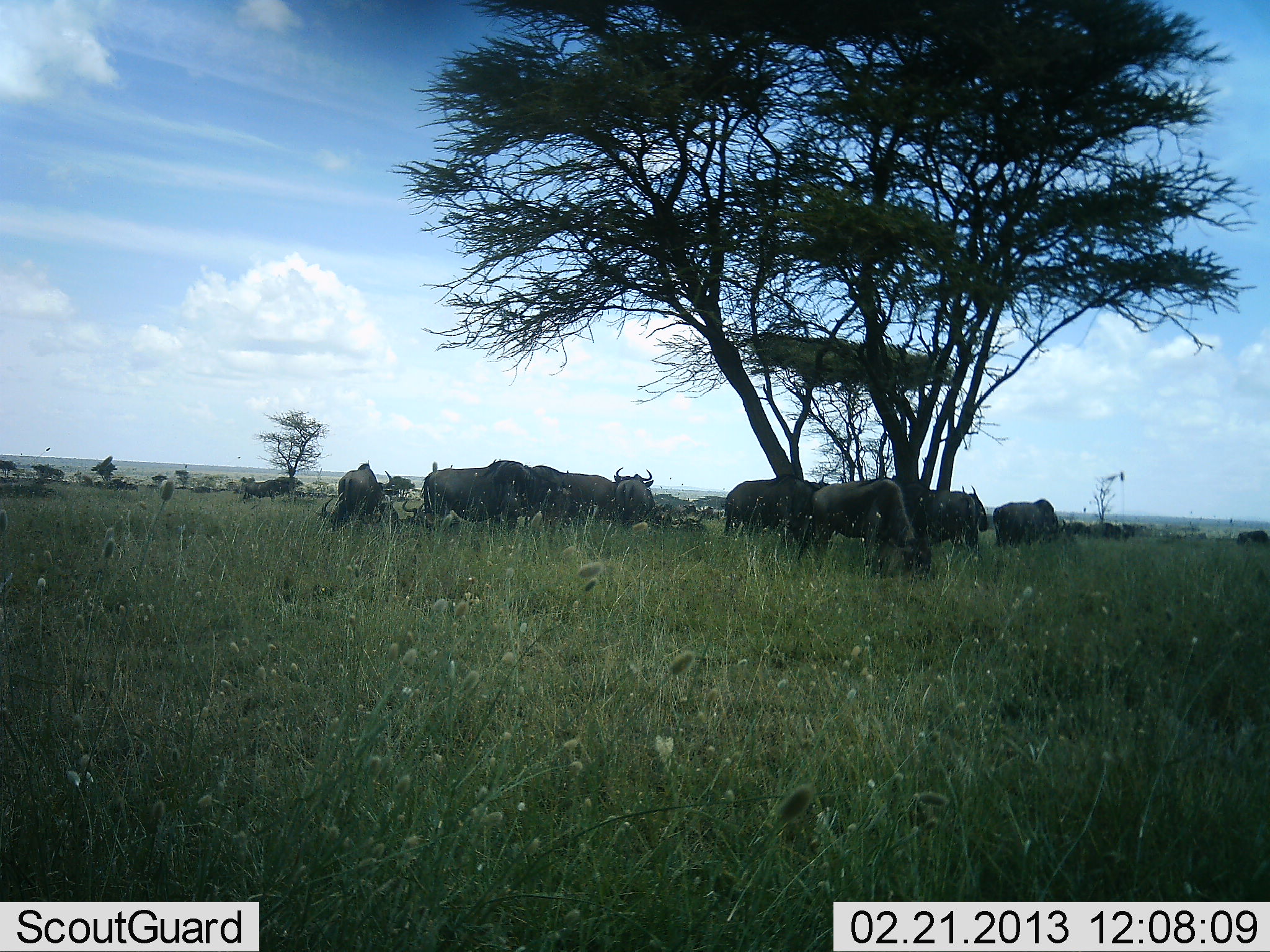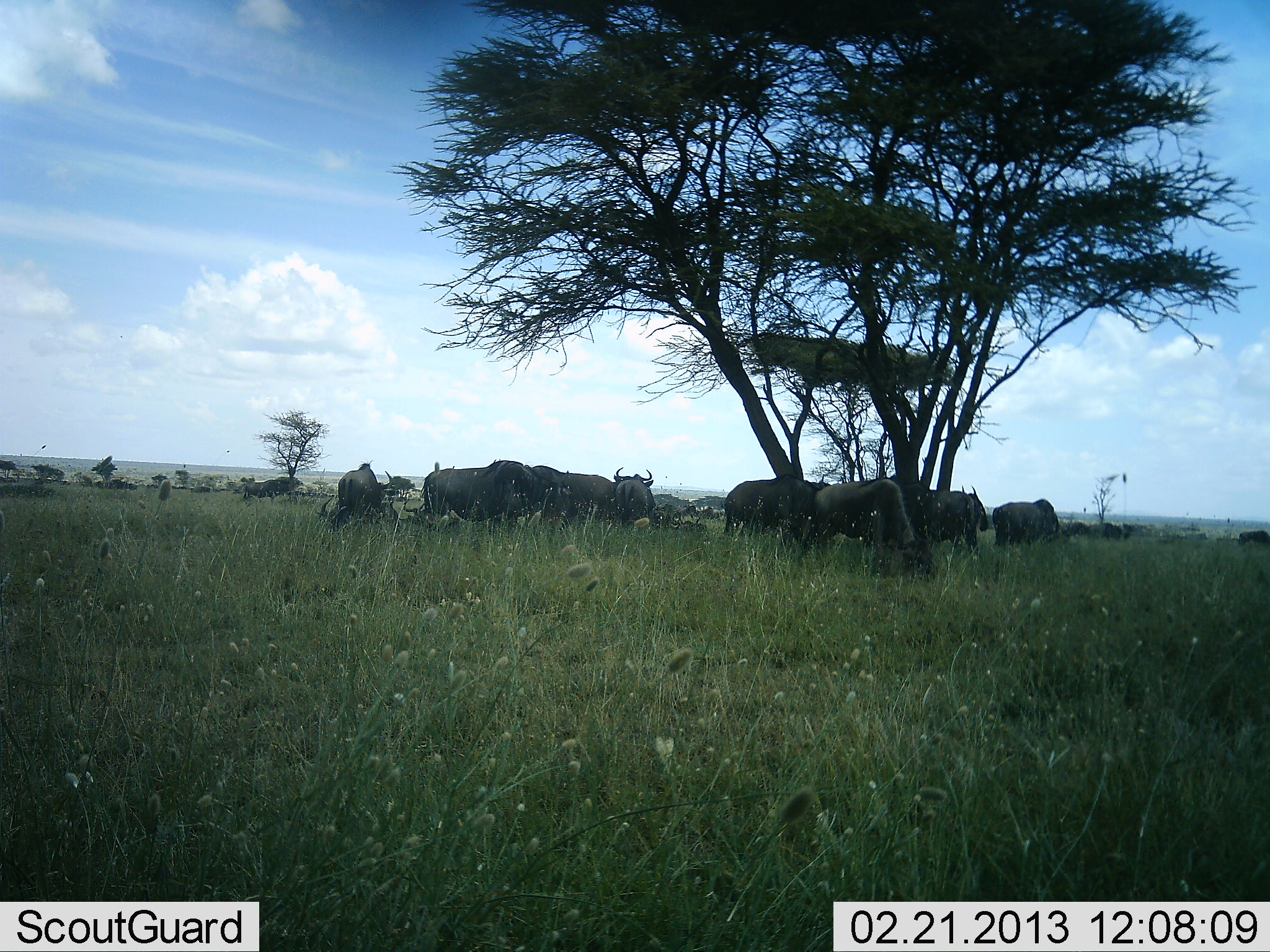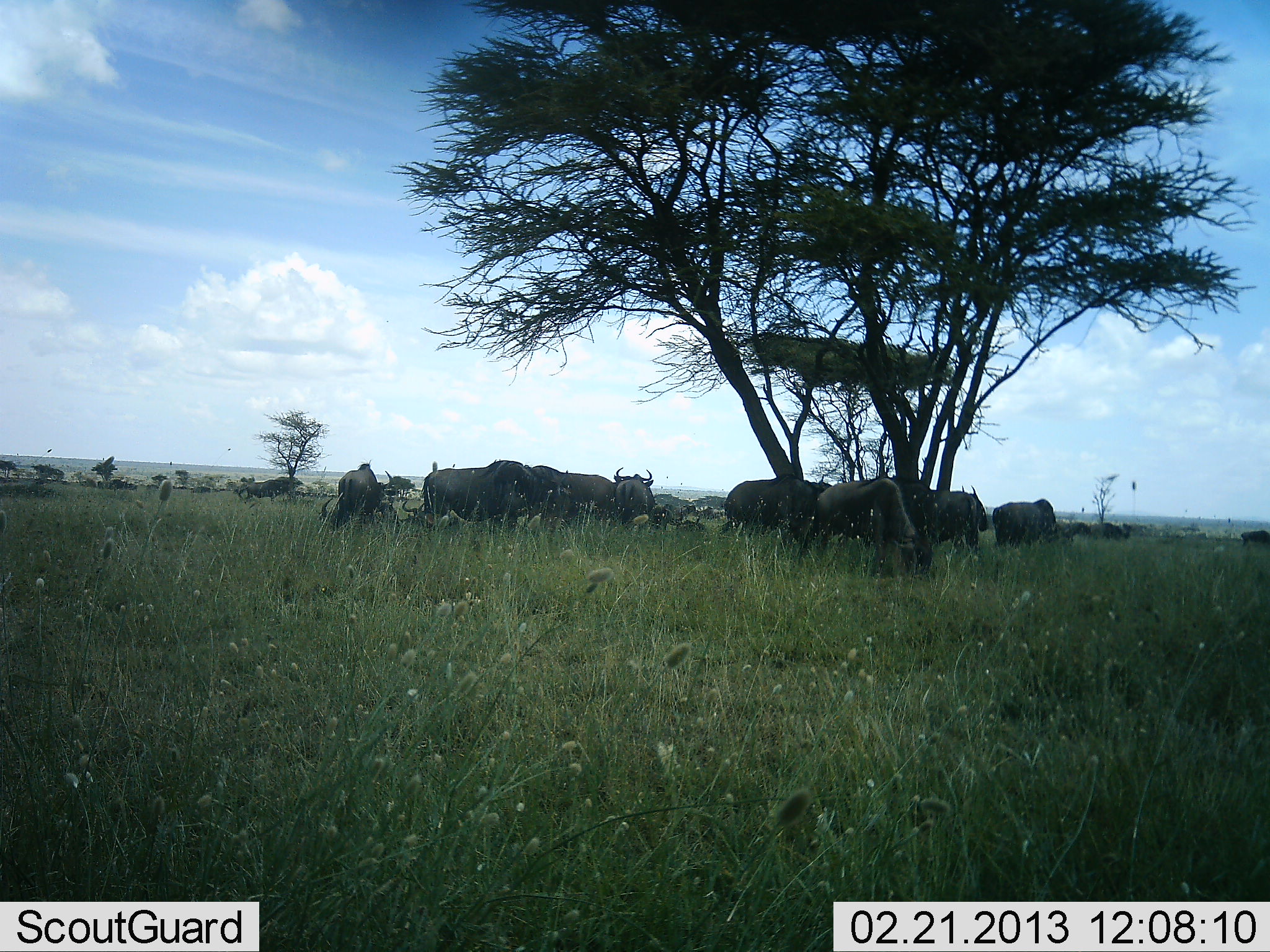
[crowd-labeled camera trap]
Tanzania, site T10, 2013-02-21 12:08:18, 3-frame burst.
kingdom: Animalia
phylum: Chordata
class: Mammalia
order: Artiodactyla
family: Bovidae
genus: Connochaetes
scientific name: Connochaetes taurinus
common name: blue wildebeest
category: wildebeest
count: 11-50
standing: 80%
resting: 7%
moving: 13%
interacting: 0%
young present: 0%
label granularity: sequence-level